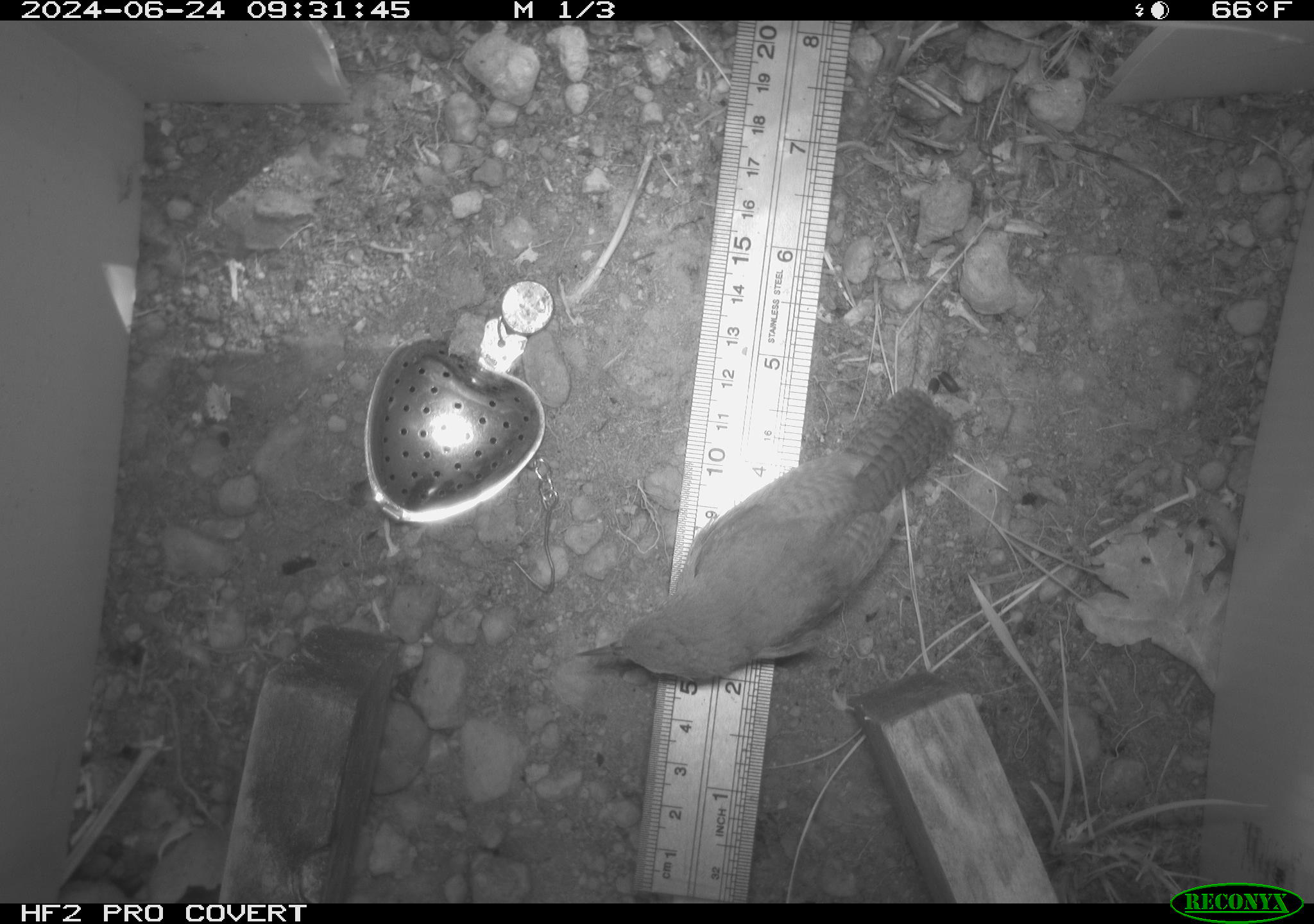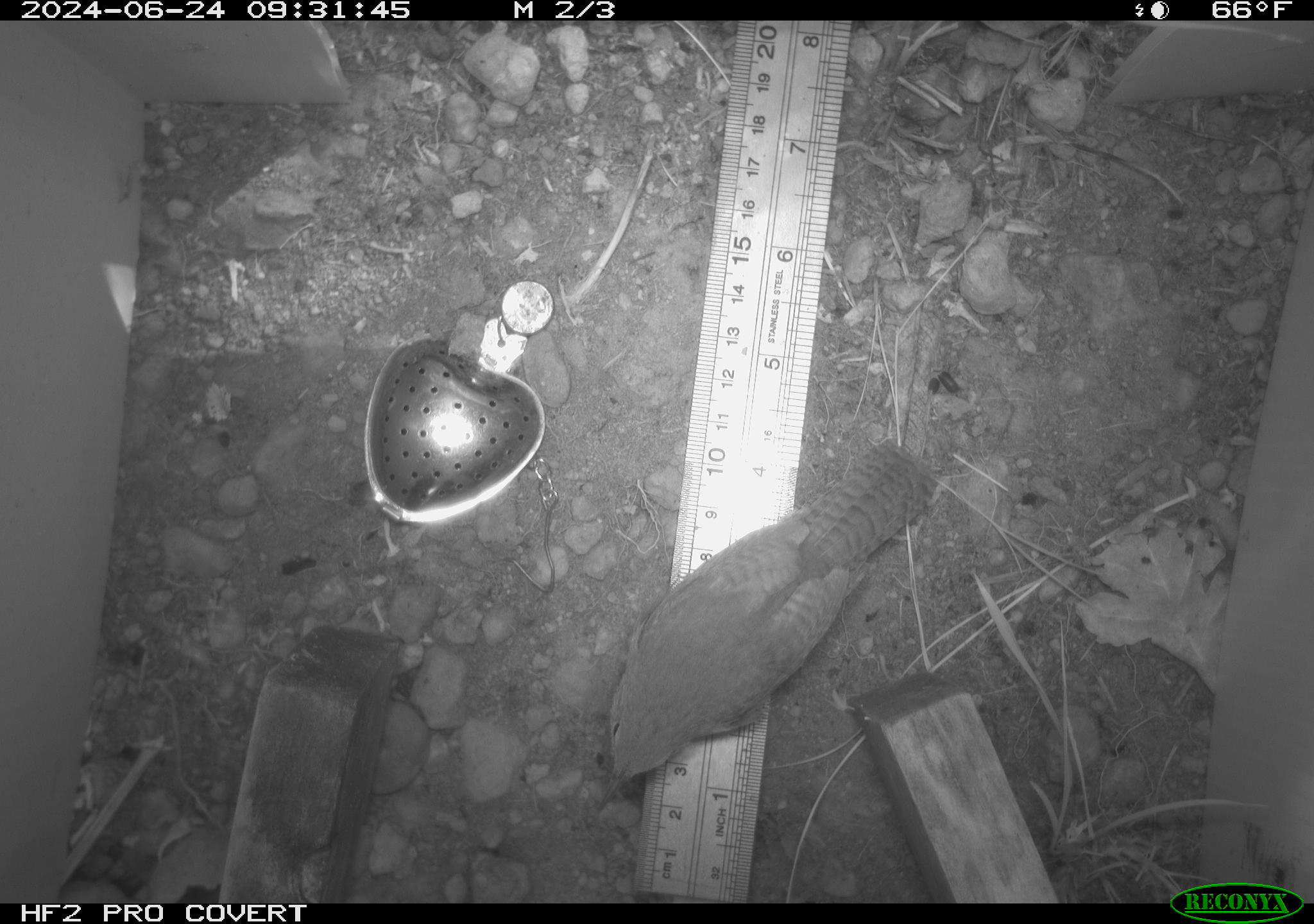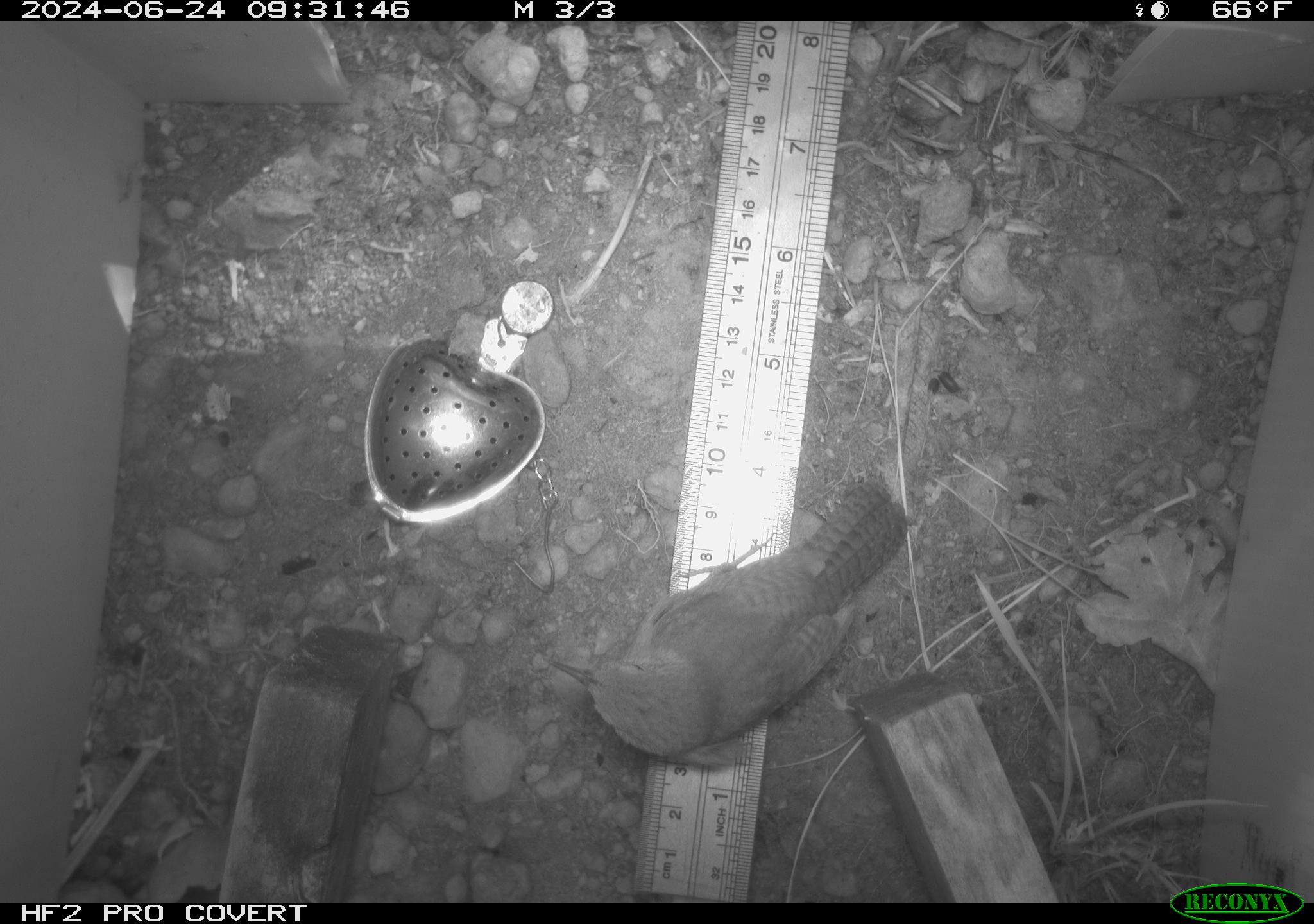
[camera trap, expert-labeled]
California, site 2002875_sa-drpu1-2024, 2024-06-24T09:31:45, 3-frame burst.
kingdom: Animalia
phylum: Chordata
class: Aves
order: Passeriformes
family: Troglodytidae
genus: Thryomanes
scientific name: Thryomanes bewickii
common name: bewick's wren